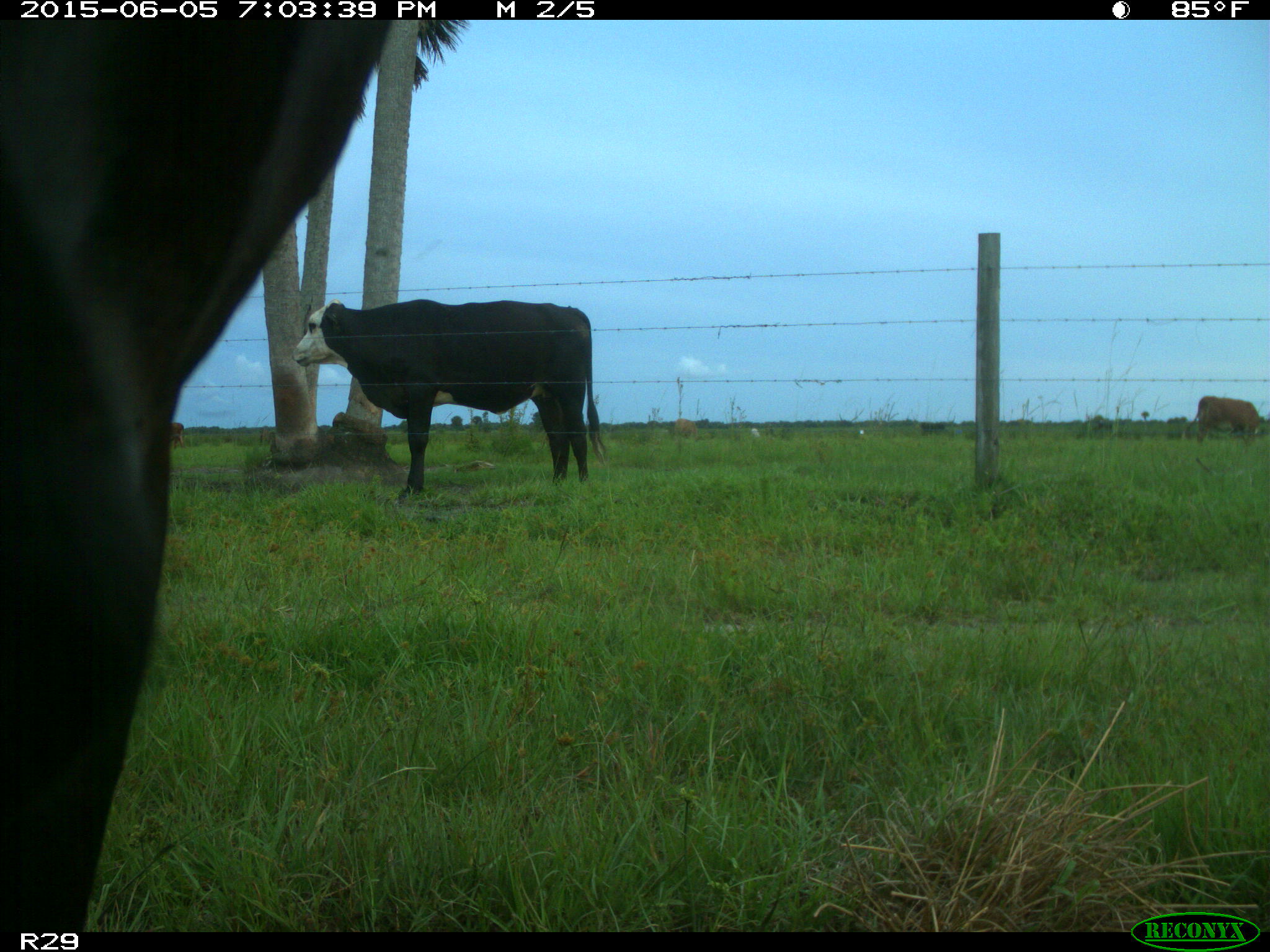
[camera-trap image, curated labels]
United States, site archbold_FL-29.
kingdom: Animalia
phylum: Chordata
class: Mammalia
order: Artiodactyla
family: Bovidae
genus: Bos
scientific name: Bos taurus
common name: domestic cow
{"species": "Bos taurus (domestic cow)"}